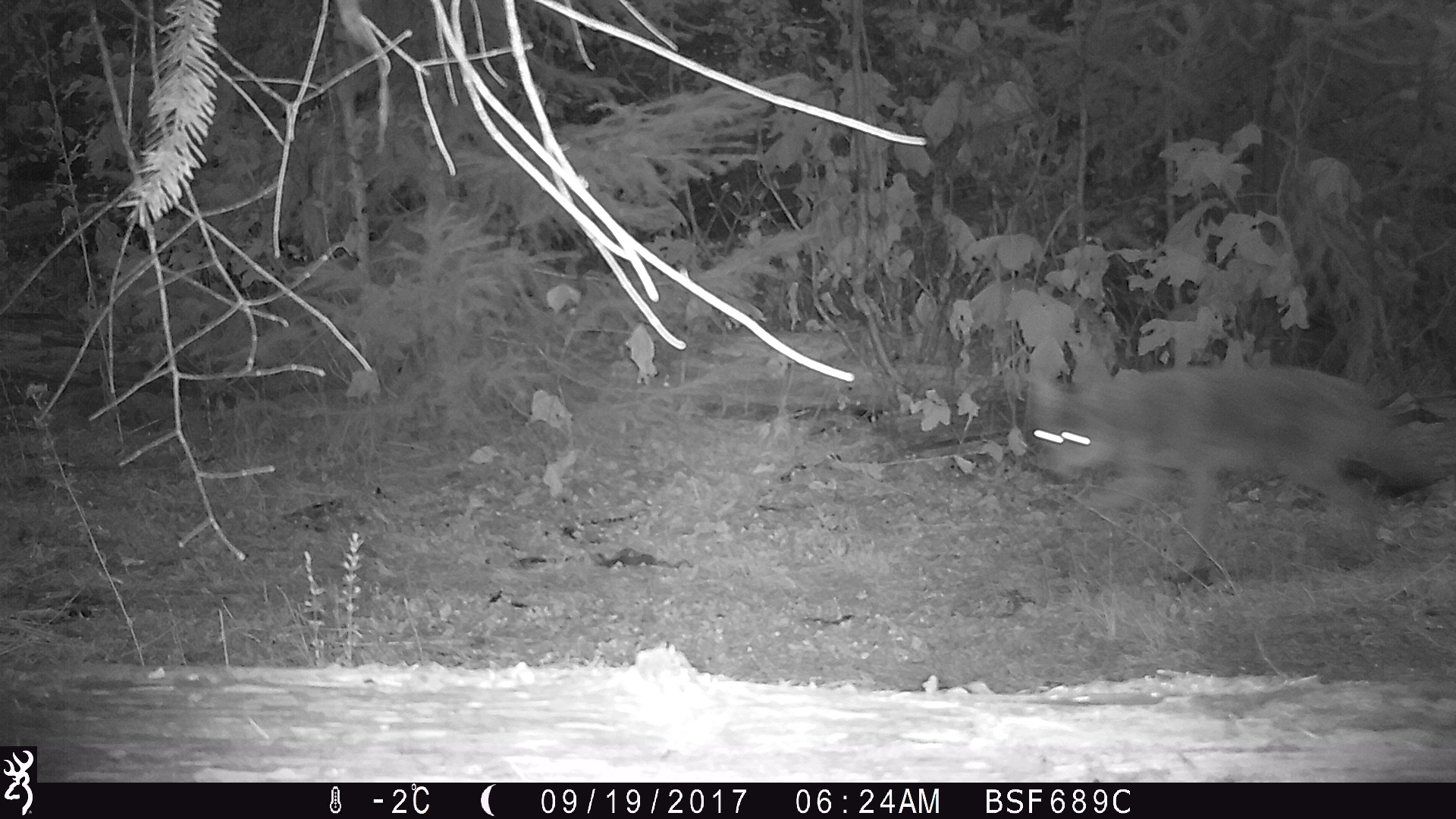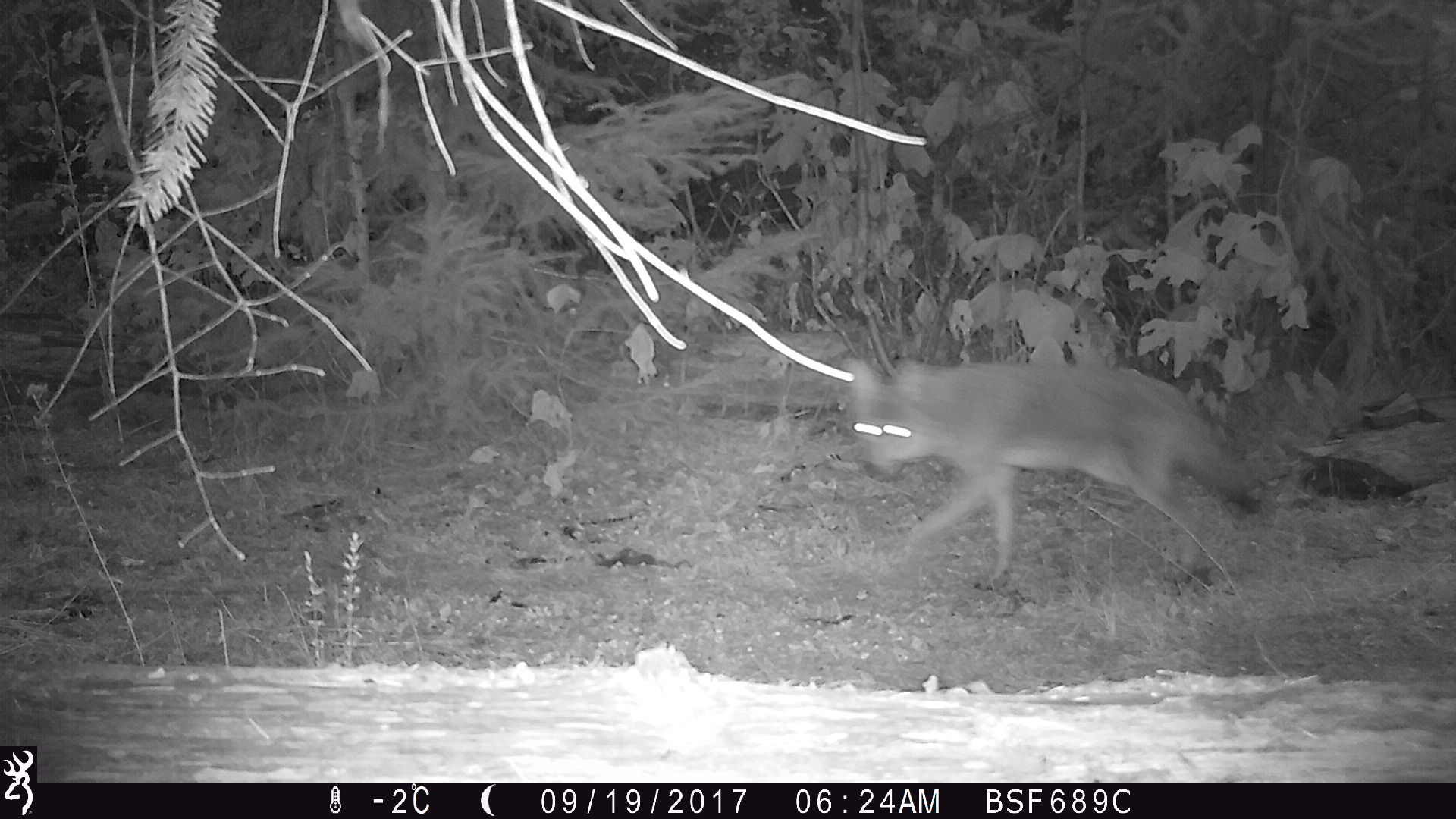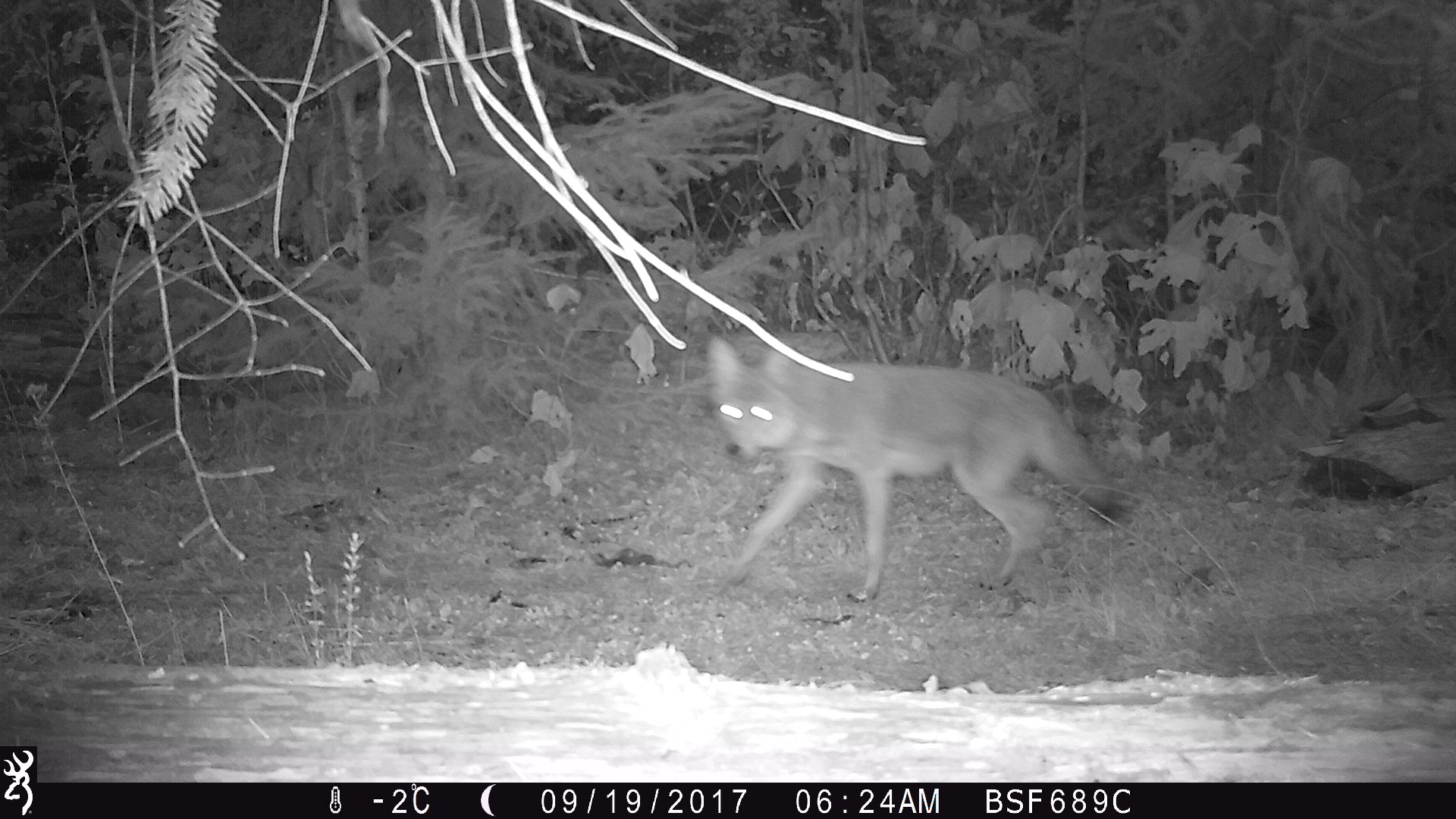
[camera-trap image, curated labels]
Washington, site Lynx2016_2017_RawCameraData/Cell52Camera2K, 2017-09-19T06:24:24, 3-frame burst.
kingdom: Animalia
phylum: Chordata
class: Mammalia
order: Carnivora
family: Canidae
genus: Canis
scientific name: Canis latrans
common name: coyote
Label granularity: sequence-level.